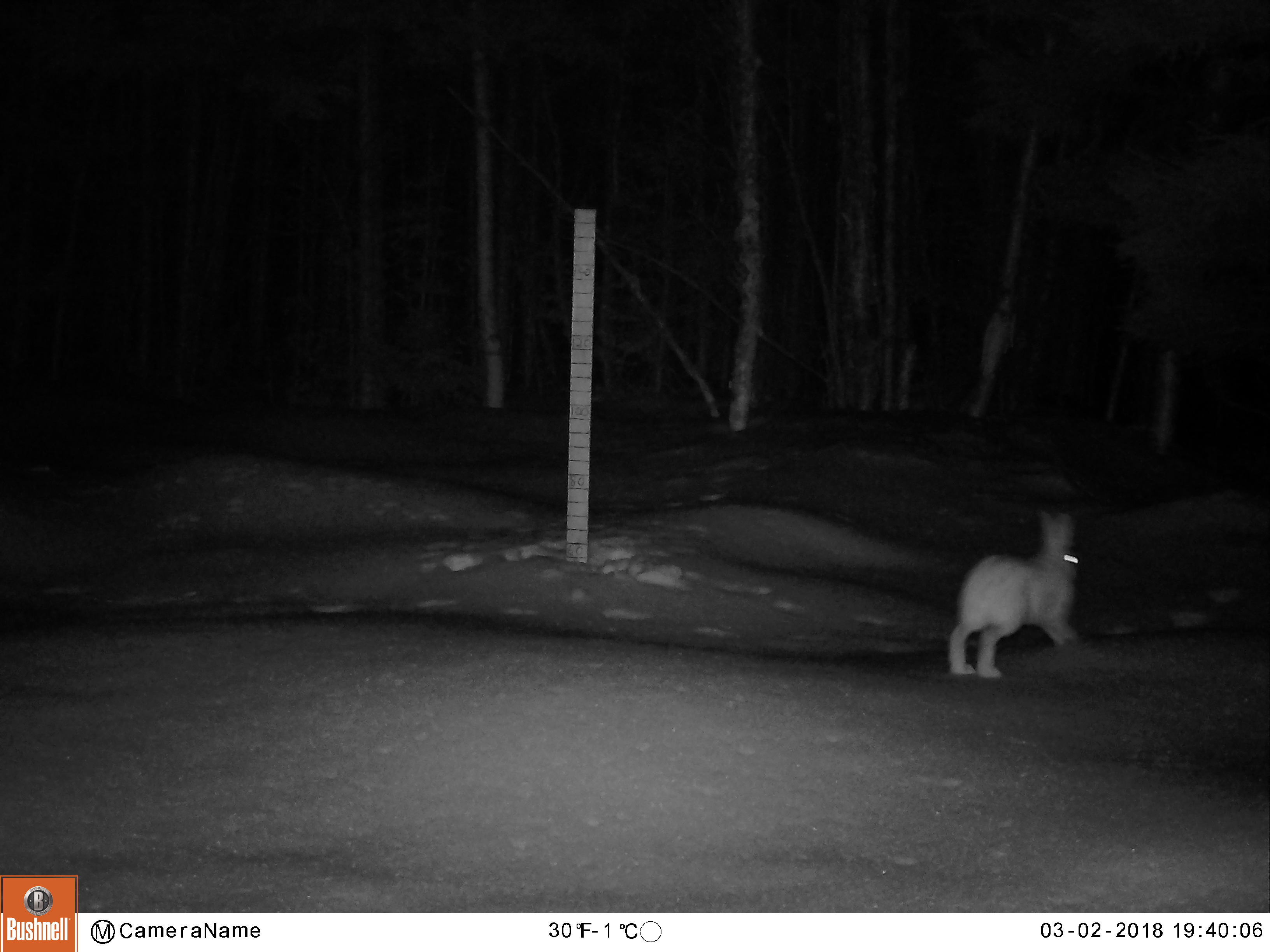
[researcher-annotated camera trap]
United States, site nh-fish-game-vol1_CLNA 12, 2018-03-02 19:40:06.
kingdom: Animalia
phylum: Chordata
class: Mammalia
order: Lagomorpha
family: Leporidae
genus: Lepus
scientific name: Lepus americanus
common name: snowshoe hare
Snowshoe hare (Lepus americanus).